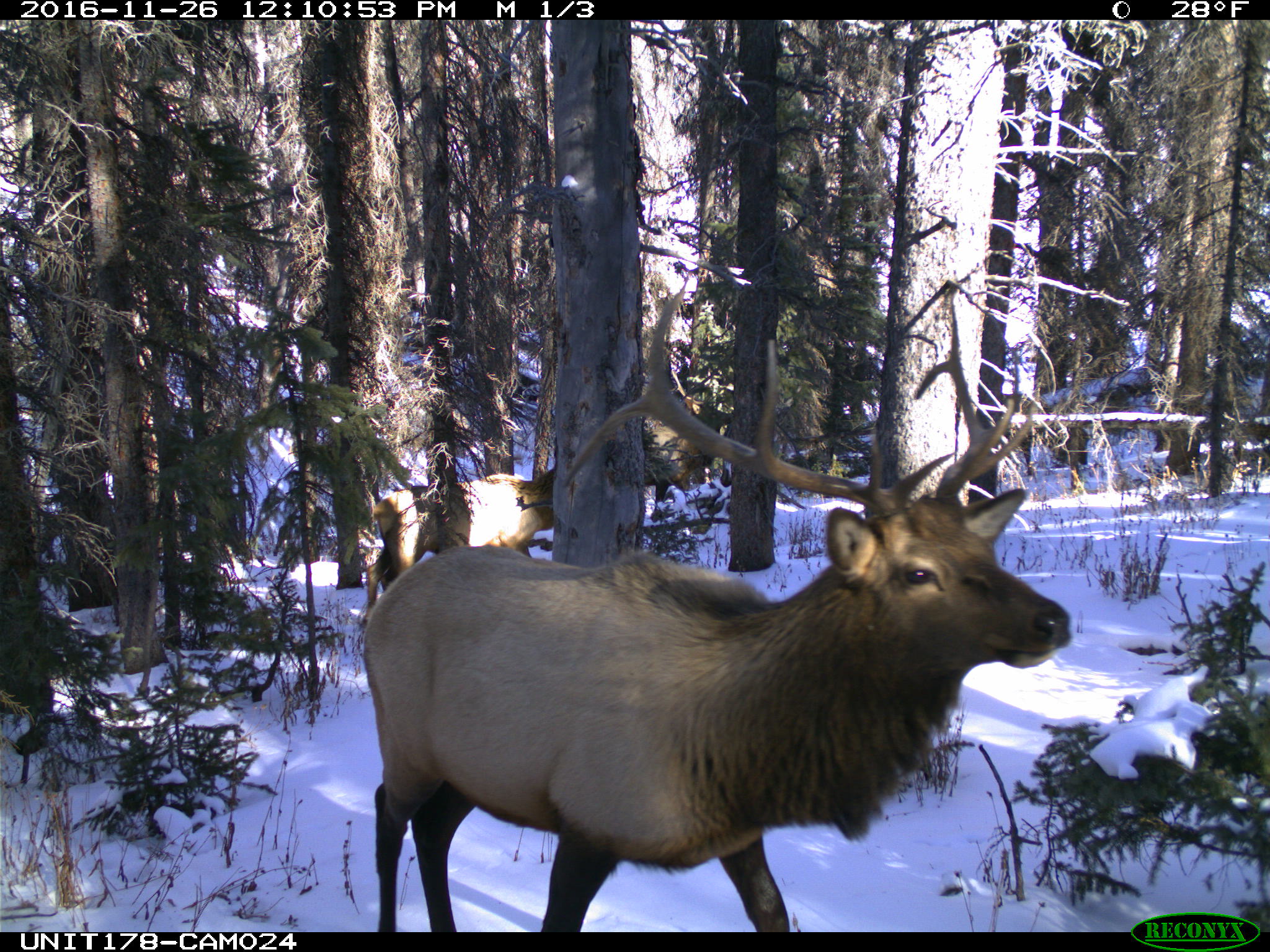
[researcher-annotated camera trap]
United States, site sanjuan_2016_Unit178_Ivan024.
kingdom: Animalia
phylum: Chordata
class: Mammalia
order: Artiodactyla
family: Cervidae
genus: Cervus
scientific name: Cervus elaphus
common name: red deer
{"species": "Cervus elaphus (red deer)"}